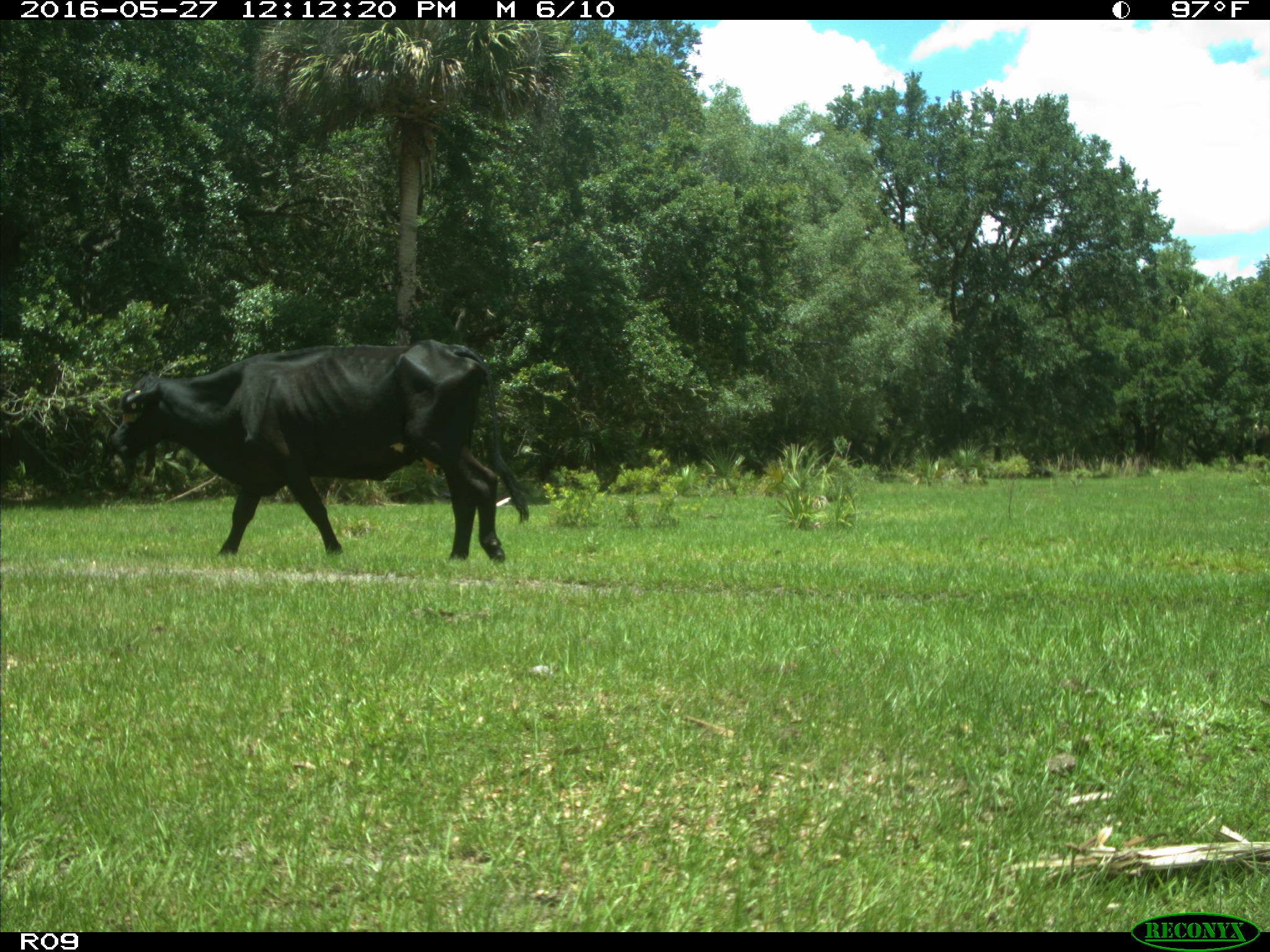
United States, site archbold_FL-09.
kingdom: Animalia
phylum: Chordata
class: Mammalia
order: Artiodactyla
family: Bovidae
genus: Bos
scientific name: Bos taurus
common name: domestic cow